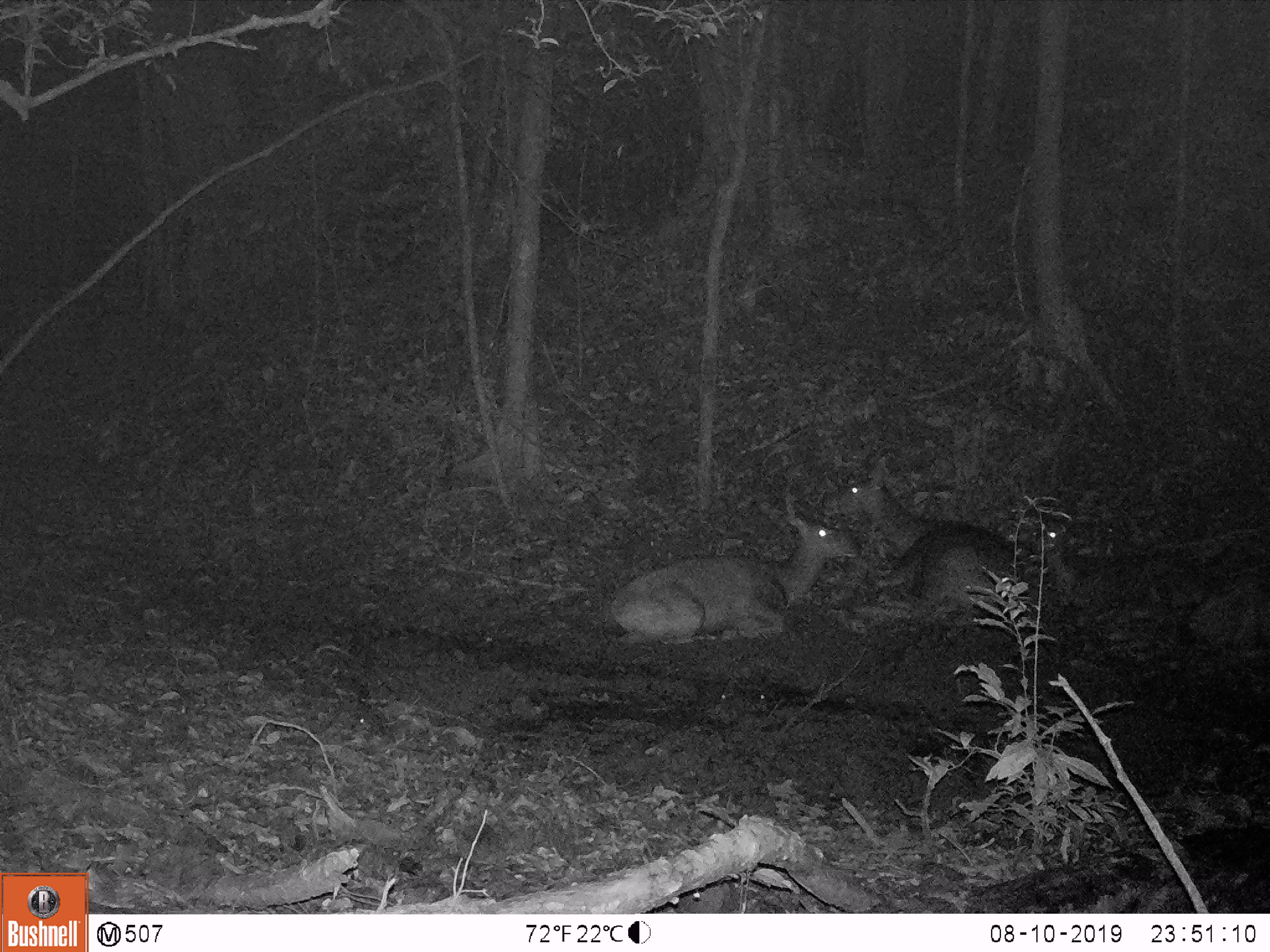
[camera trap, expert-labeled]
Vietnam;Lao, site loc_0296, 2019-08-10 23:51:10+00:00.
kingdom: Animalia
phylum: Chordata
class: Mammalia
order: Artiodactyla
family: Cervidae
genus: Rusa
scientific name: Rusa unicolor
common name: sambar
Sambar (Rusa unicolor). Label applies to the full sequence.